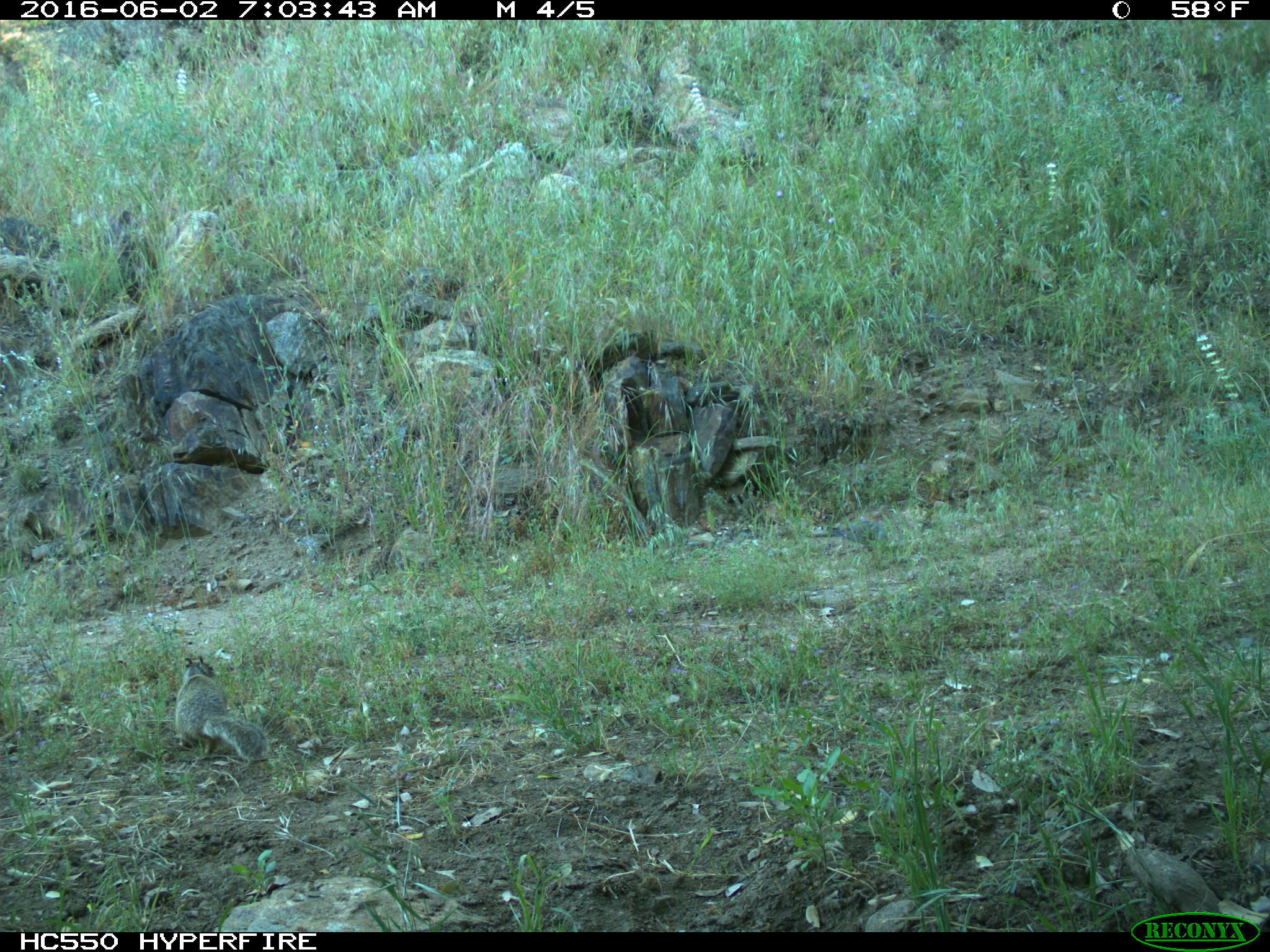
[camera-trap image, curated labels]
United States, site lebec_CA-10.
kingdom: Animalia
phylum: Chordata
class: Mammalia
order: Rodentia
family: Sciuridae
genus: Otospermophilus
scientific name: Otospermophilus beecheyi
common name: california ground squirrel